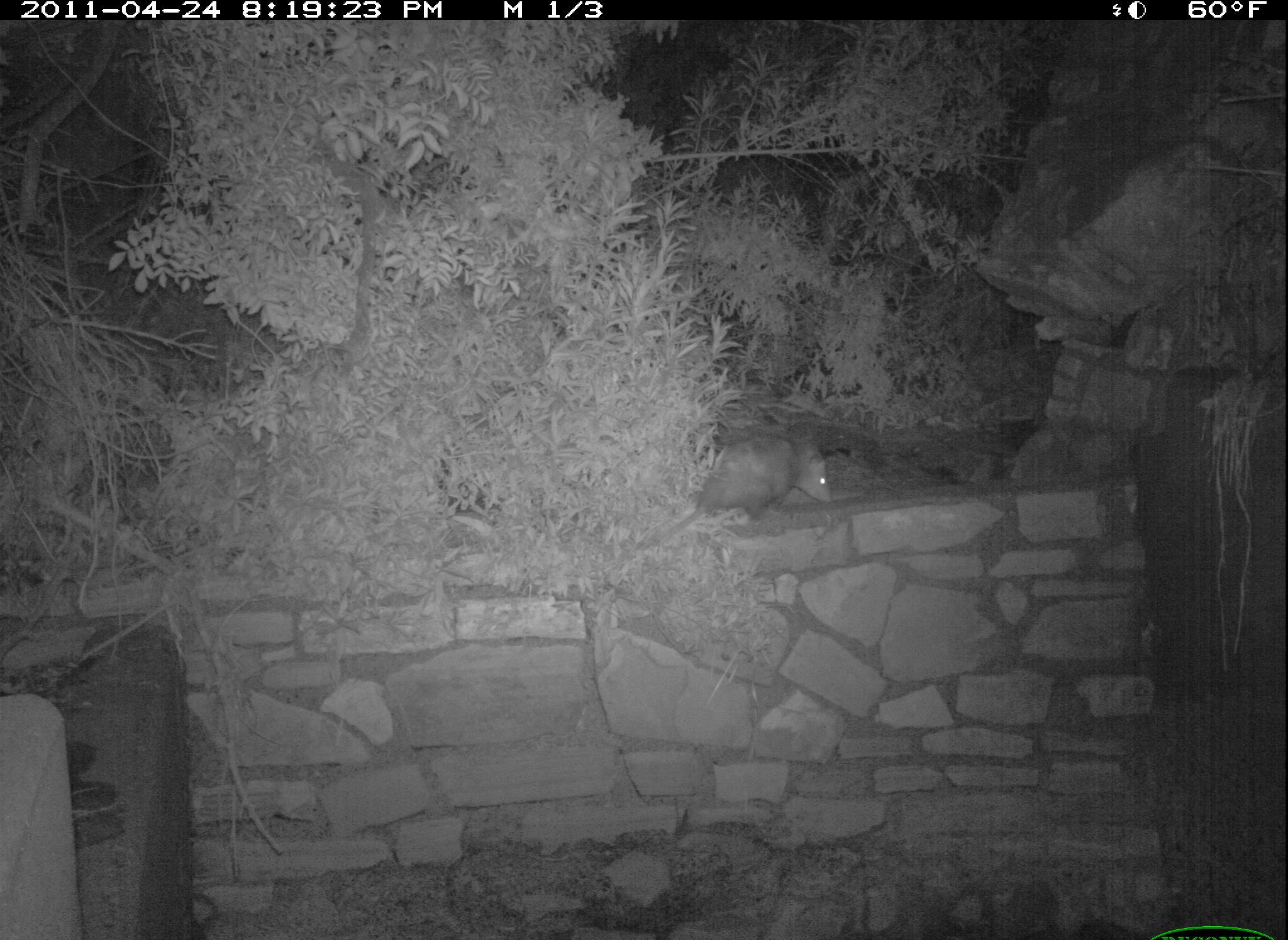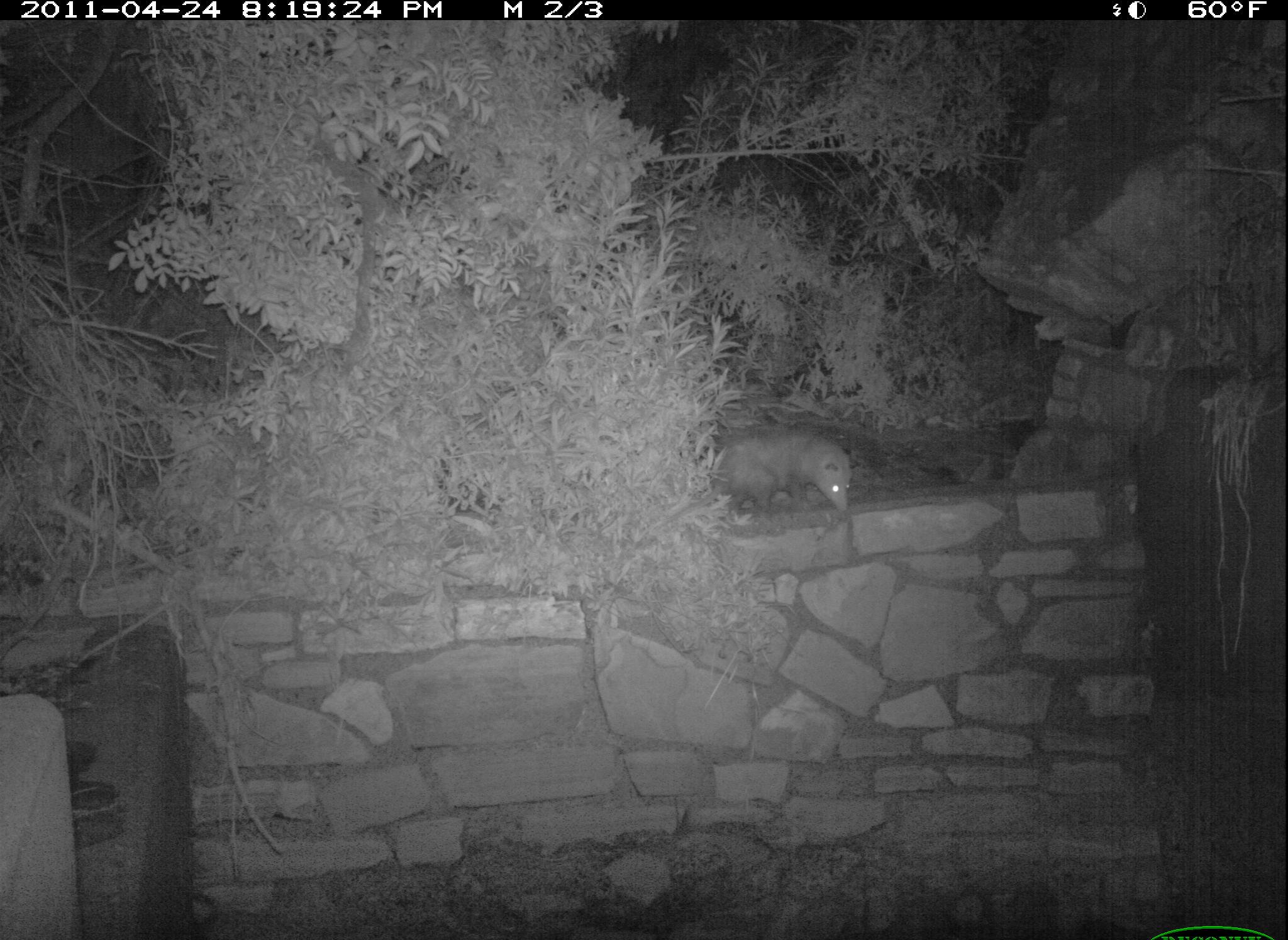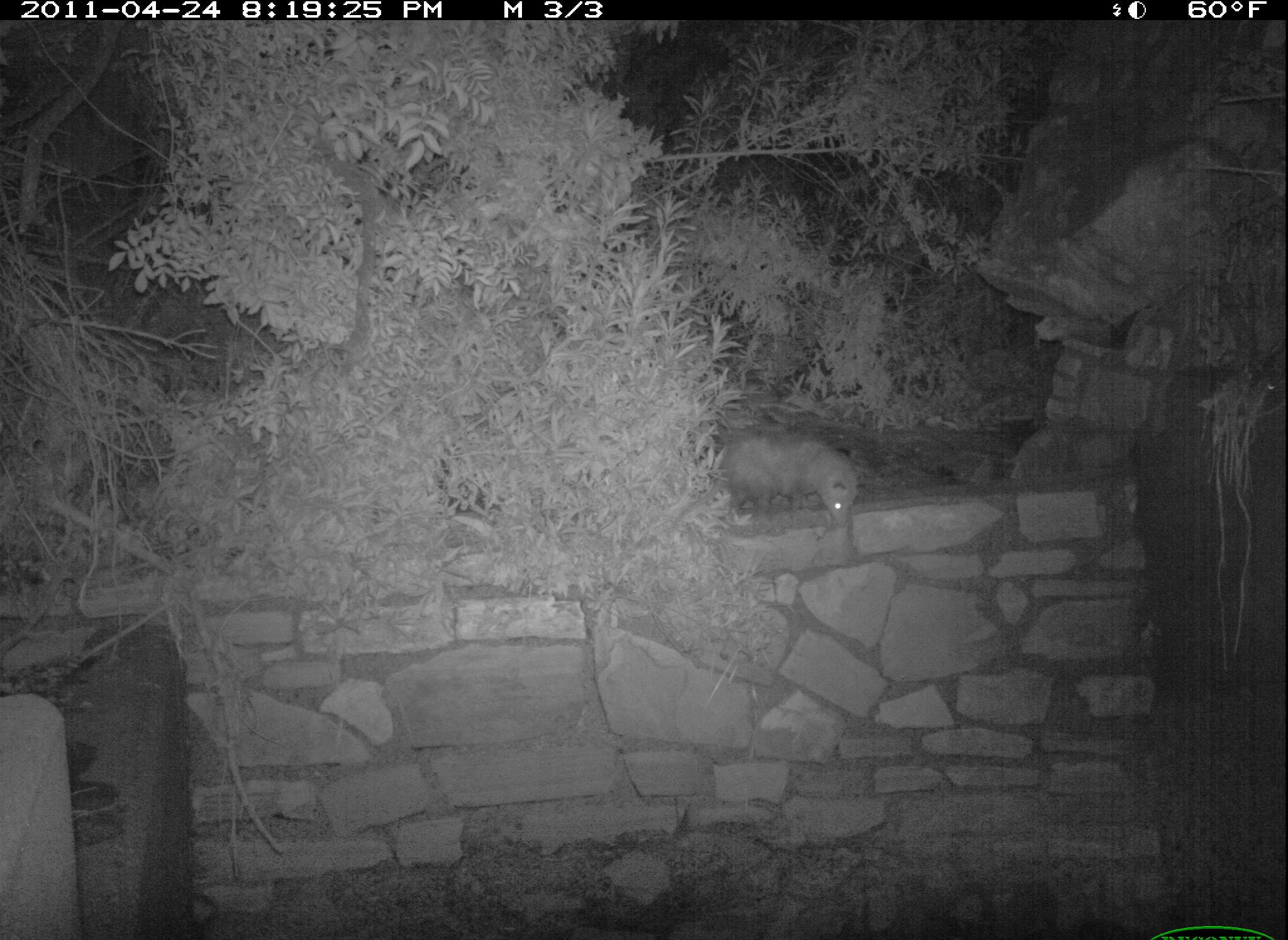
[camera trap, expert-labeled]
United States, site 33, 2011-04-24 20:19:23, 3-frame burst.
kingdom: Animalia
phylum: Chordata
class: Mammalia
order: Didelphimorphia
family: Didelphidae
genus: Didelphis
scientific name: Didelphis virginiana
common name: virginia opossum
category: opossum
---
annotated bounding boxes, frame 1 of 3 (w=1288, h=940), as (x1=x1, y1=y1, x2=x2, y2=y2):
opossum: (x1=650, y1=433, x2=842, y2=569)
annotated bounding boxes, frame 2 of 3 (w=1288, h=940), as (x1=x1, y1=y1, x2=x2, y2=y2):
opossum: (x1=687, y1=412, x2=865, y2=535)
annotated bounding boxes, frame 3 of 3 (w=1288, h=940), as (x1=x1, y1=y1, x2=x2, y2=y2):
opossum: (x1=697, y1=416, x2=868, y2=541)